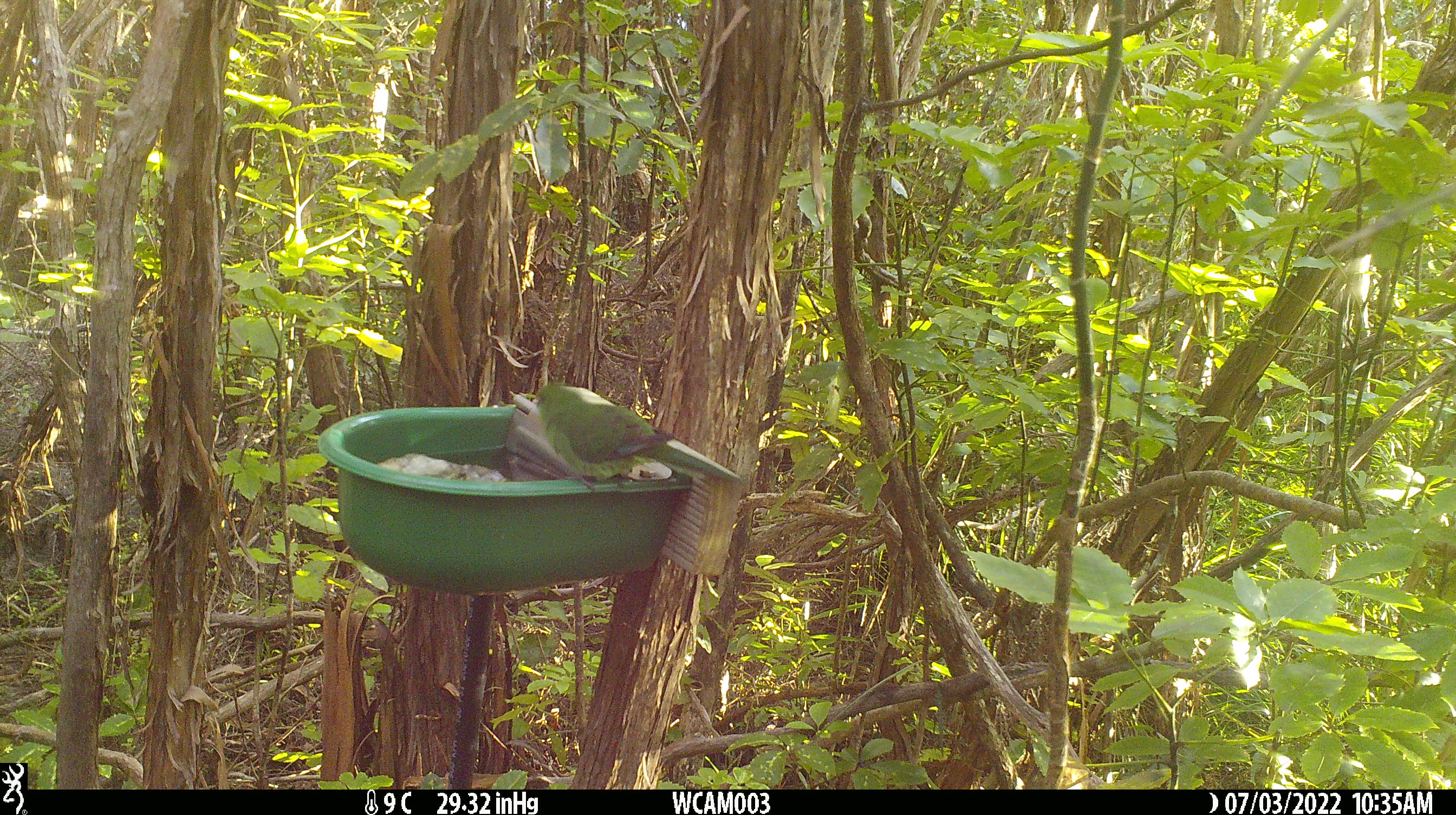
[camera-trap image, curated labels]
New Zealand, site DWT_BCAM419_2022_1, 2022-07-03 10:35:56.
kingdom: Animalia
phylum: Chordata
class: Aves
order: Psittaciformes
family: Psittaculidae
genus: Cyanoramphus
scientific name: Cyanoramphus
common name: parakeet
Parakeet (Cyanoramphus).